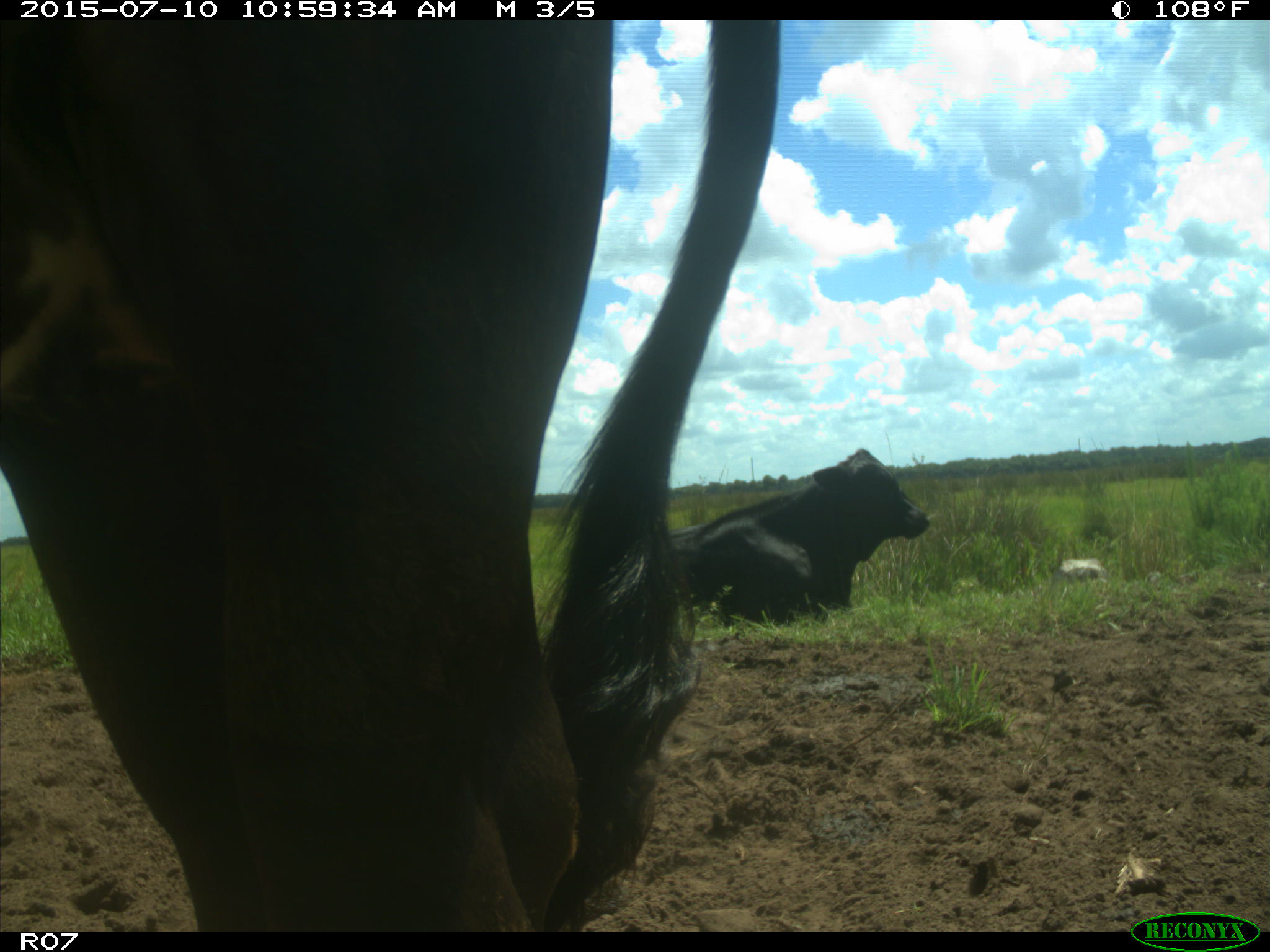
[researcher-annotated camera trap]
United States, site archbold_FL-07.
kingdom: Animalia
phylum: Chordata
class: Mammalia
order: Artiodactyla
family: Bovidae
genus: Bos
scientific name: Bos taurus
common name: domestic cow